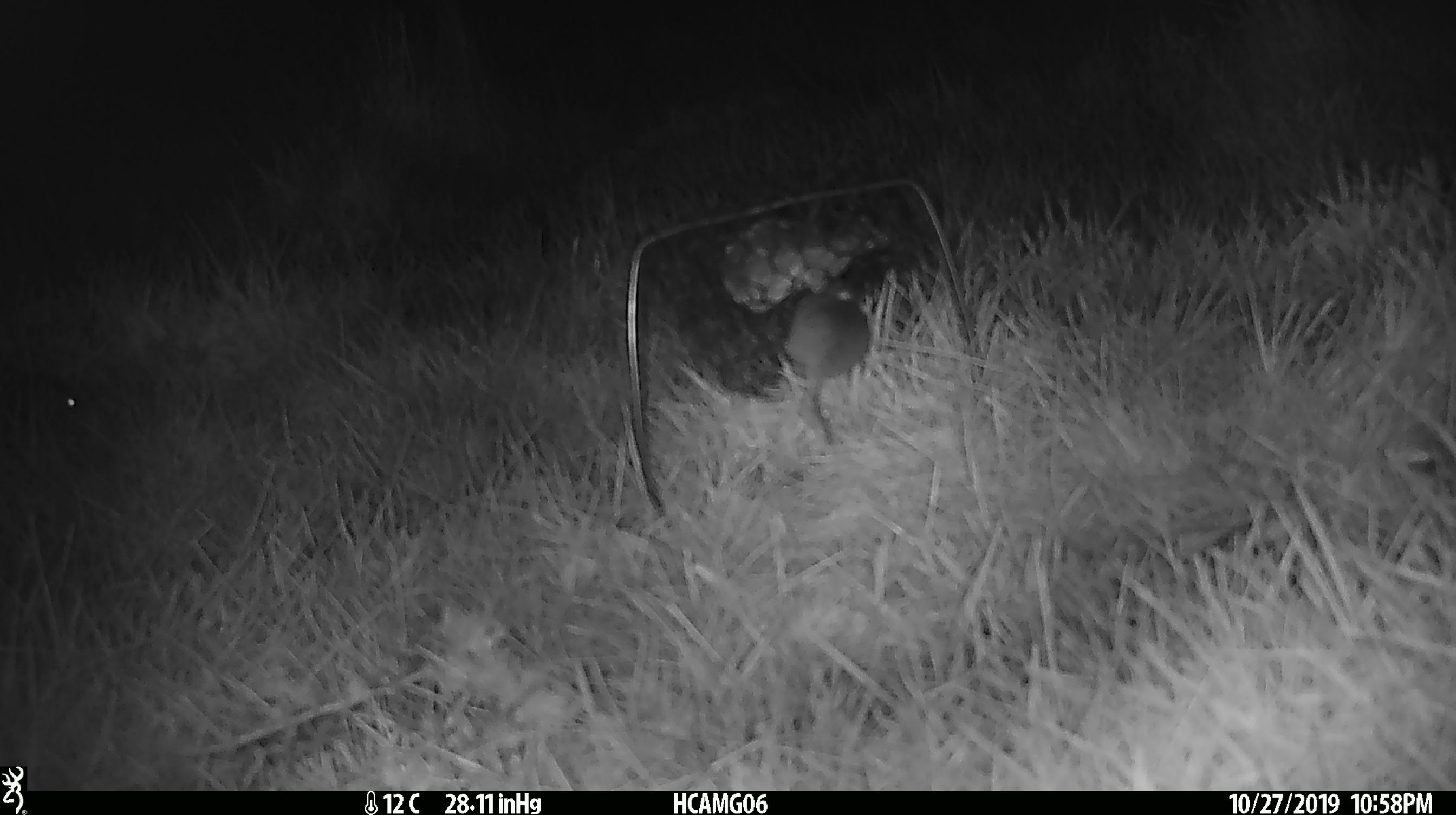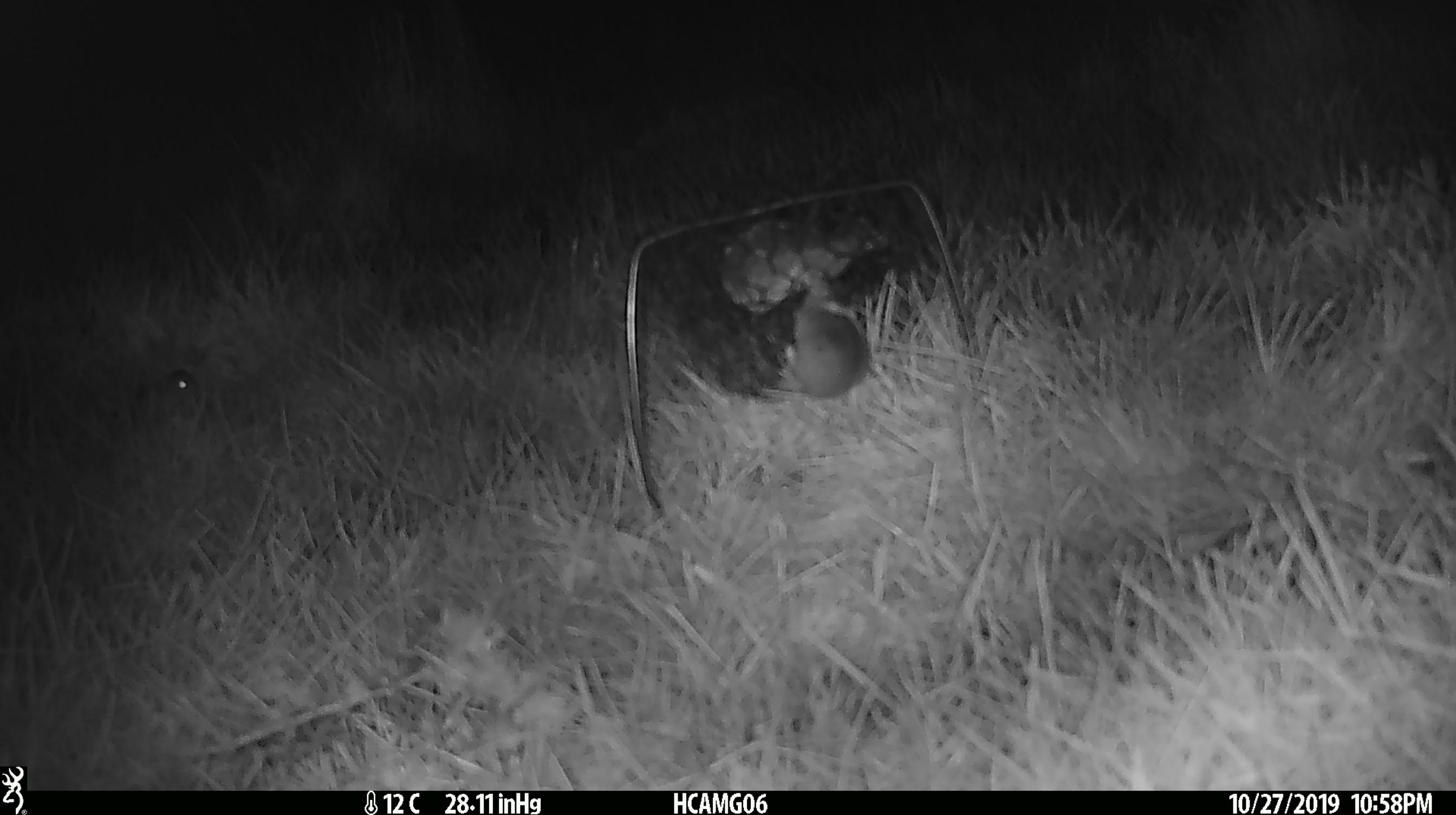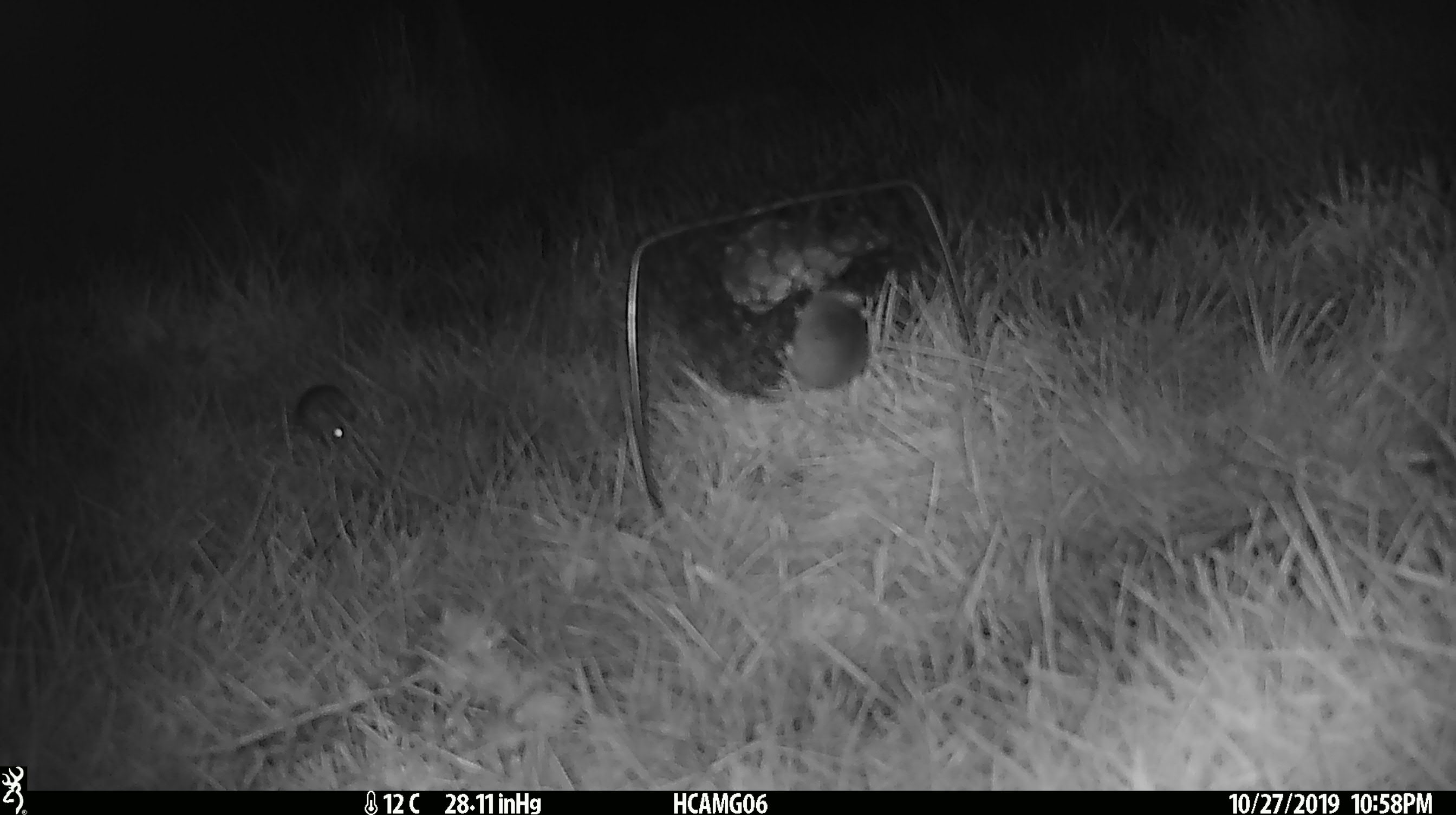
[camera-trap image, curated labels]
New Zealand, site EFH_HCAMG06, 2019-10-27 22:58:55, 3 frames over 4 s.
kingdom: Animalia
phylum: Chordata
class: Mammalia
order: Rodentia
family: Muridae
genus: Mus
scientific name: Mus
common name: mouse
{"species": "mouse (Mus)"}